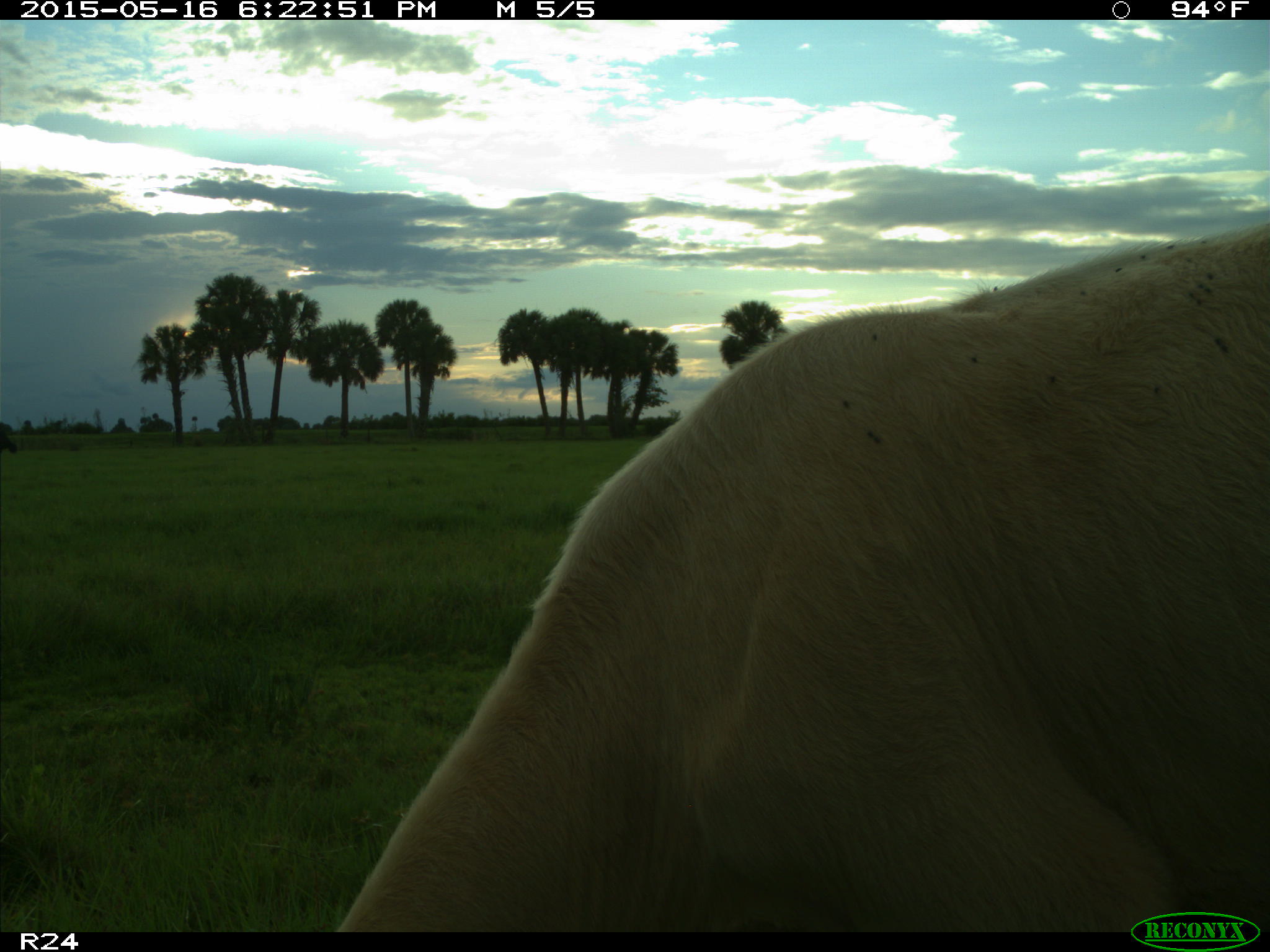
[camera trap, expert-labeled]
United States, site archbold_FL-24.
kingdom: Animalia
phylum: Chordata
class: Mammalia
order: Artiodactyla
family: Bovidae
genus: Bos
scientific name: Bos taurus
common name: domestic cow